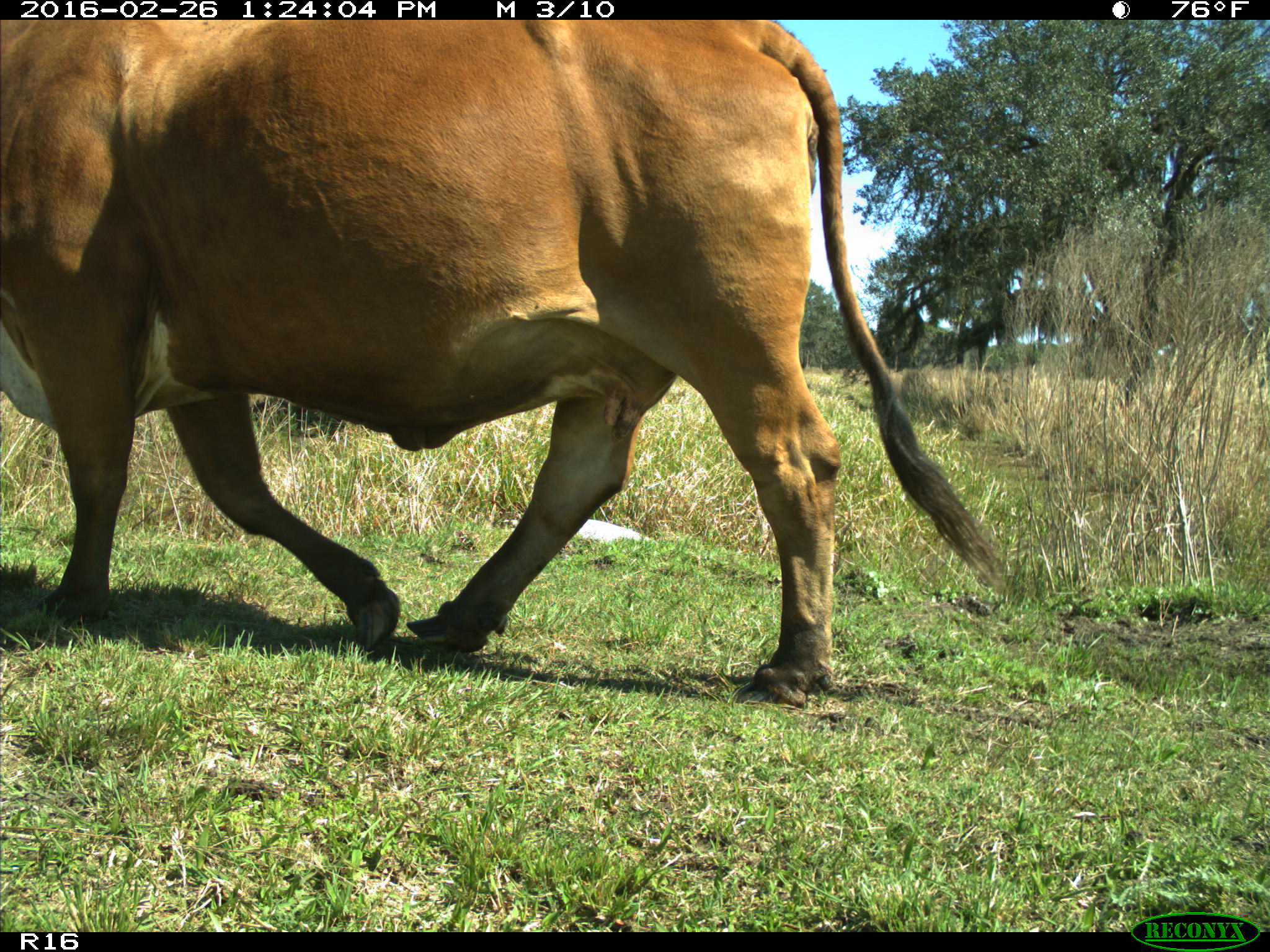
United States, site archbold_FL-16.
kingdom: Animalia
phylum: Chordata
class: Mammalia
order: Artiodactyla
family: Bovidae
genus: Bos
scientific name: Bos taurus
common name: domestic cow